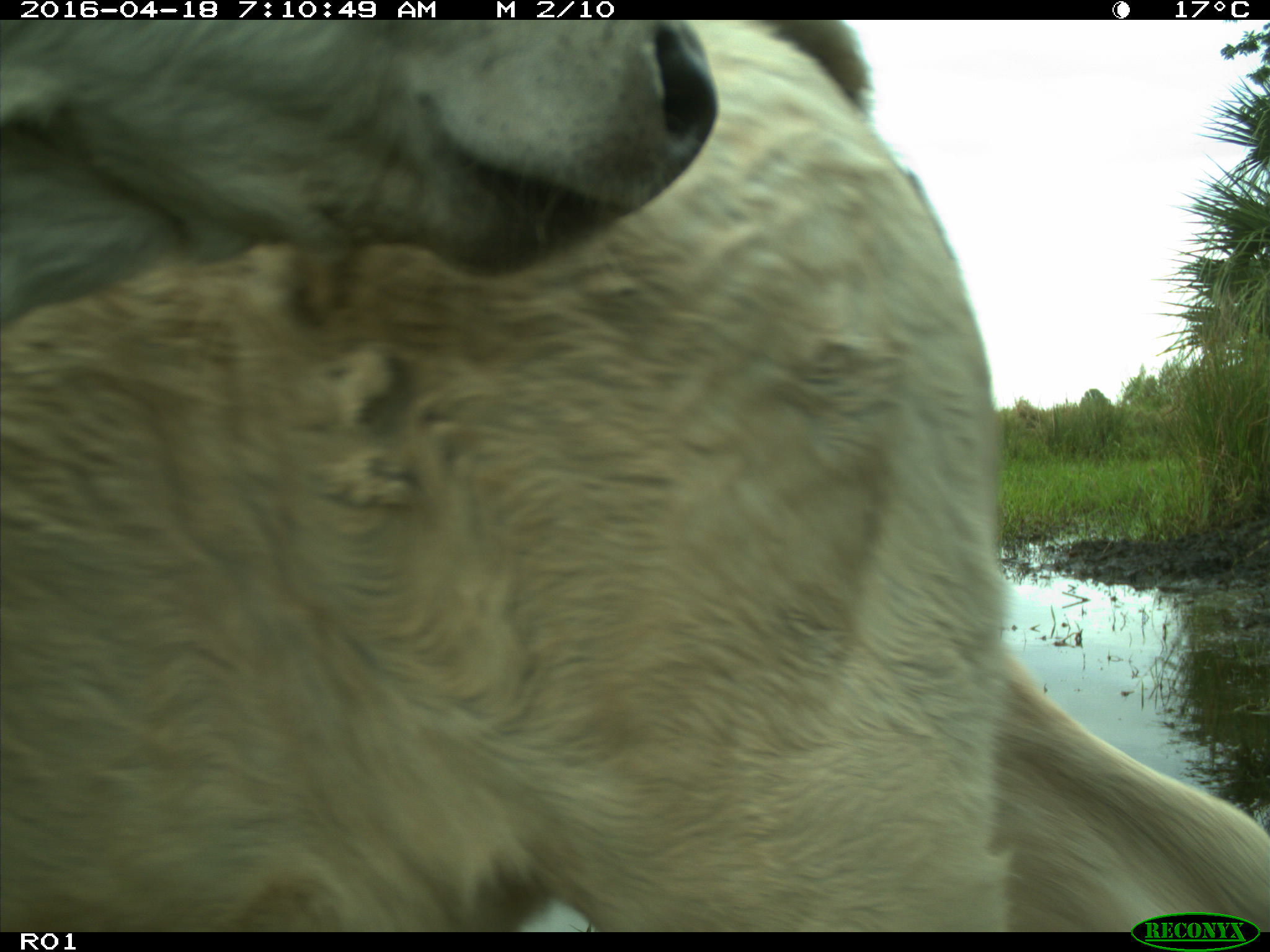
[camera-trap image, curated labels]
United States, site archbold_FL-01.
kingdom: Animalia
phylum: Chordata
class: Mammalia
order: Artiodactyla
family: Bovidae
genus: Bos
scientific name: Bos taurus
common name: domestic cow